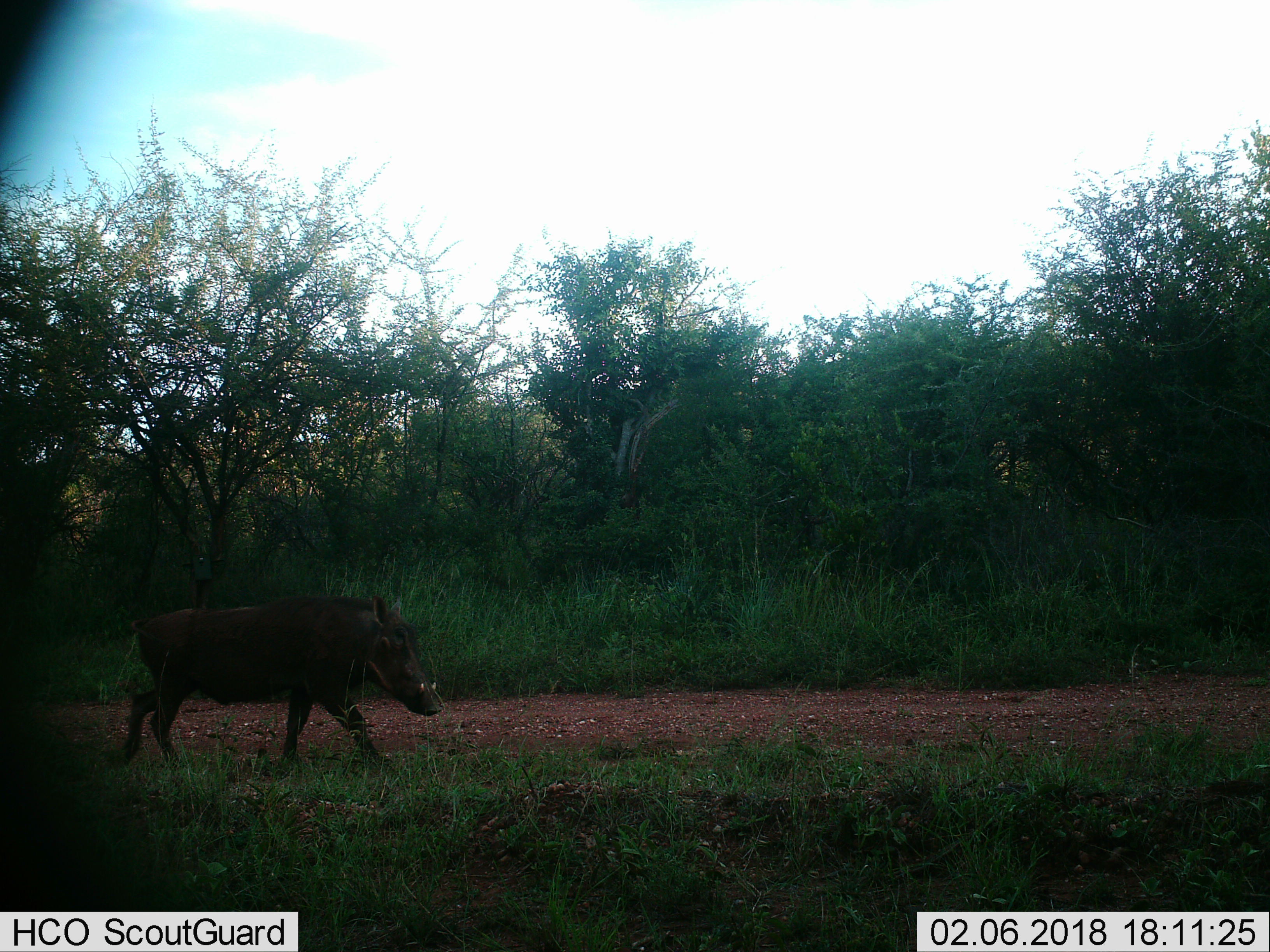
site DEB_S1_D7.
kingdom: Animalia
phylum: Chordata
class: Mammalia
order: Artiodactyla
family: Suidae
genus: Phacochoerus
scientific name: Phacochoerus africanus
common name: warthog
Warthog (Phacochoerus africanus), count 1. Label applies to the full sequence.